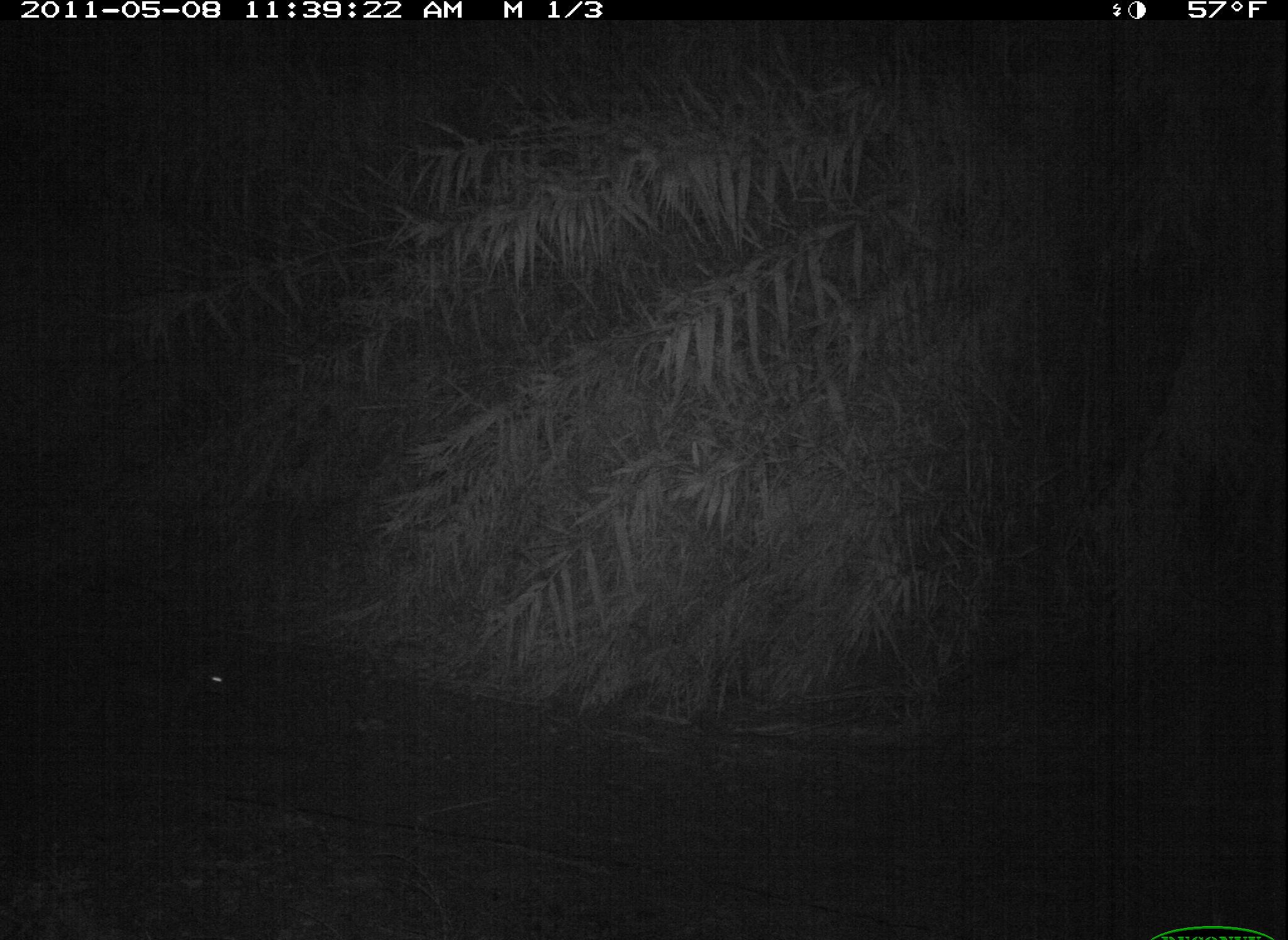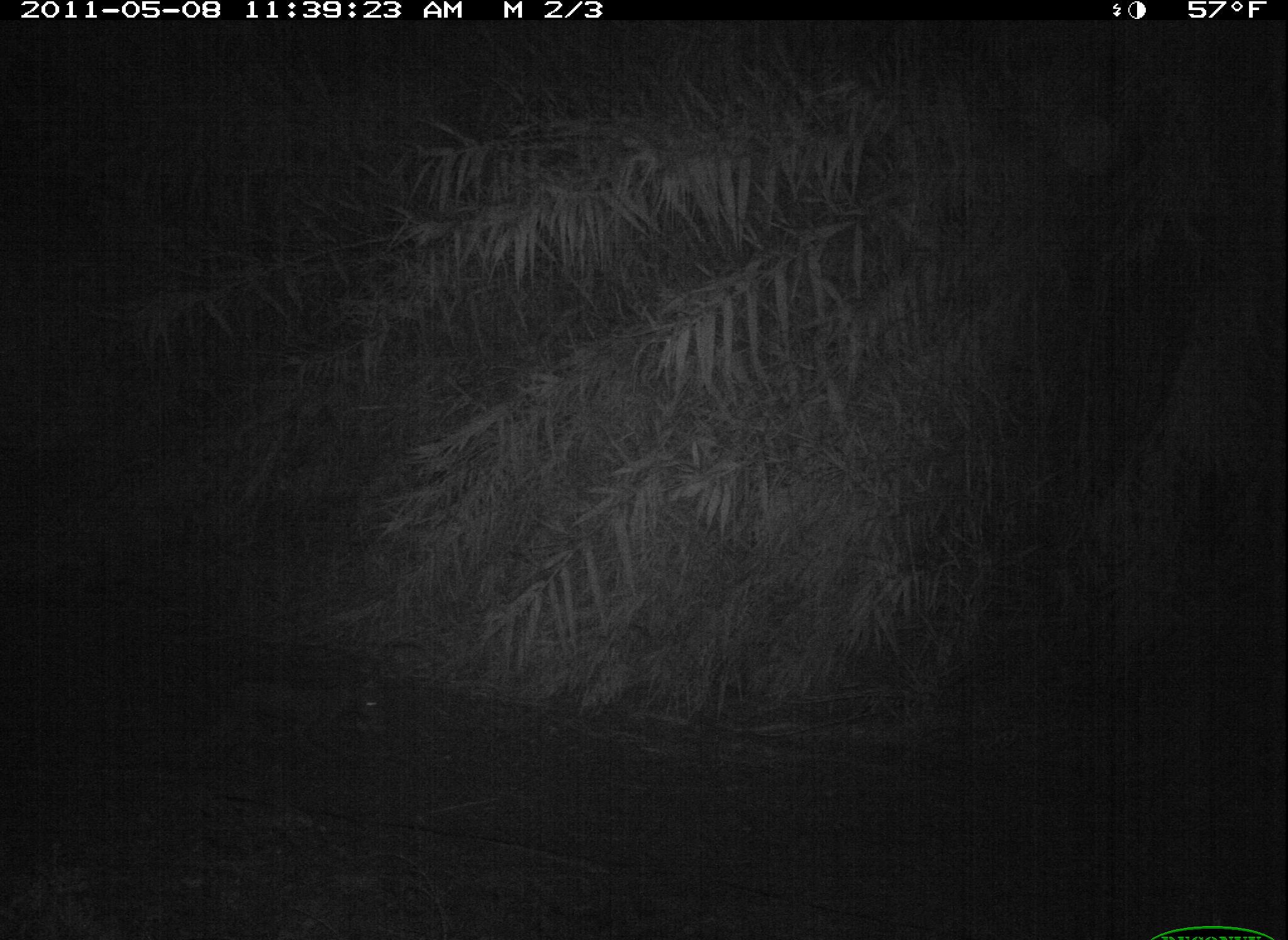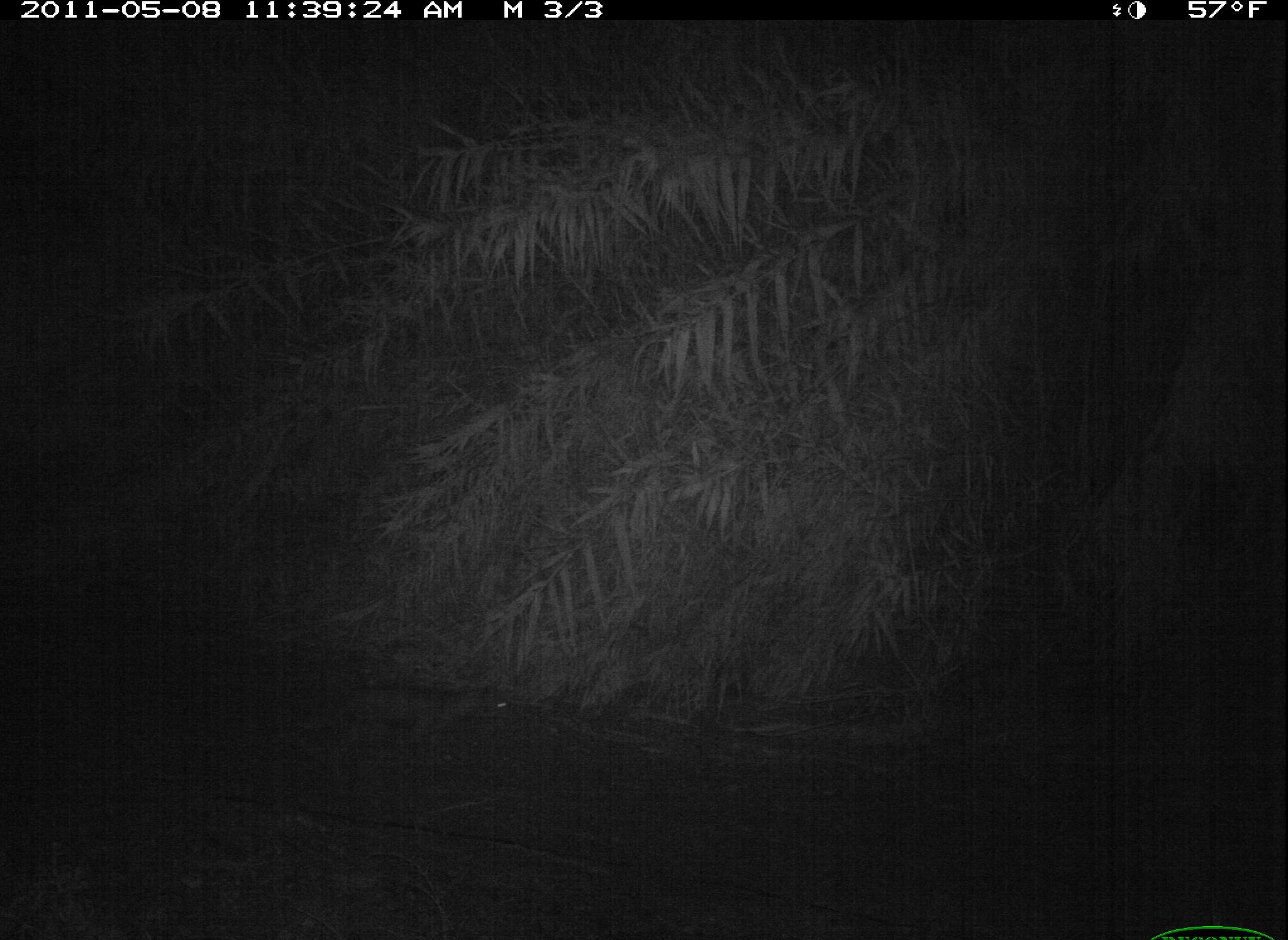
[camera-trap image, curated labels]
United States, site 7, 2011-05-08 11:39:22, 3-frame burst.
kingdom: Animalia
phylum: Chordata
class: Mammalia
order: Carnivora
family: Canidae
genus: Canis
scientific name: Canis latrans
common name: coyote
Coyote (Canis latrans).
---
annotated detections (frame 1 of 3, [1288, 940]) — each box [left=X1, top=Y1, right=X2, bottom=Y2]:
coyote: [left=74, top=623, right=280, bottom=789]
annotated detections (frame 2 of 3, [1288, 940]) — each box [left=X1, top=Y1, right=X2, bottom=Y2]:
coyote: [left=183, top=647, right=378, bottom=760]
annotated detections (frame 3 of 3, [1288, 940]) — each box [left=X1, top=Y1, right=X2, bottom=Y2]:
coyote: [left=301, top=650, right=531, bottom=768]